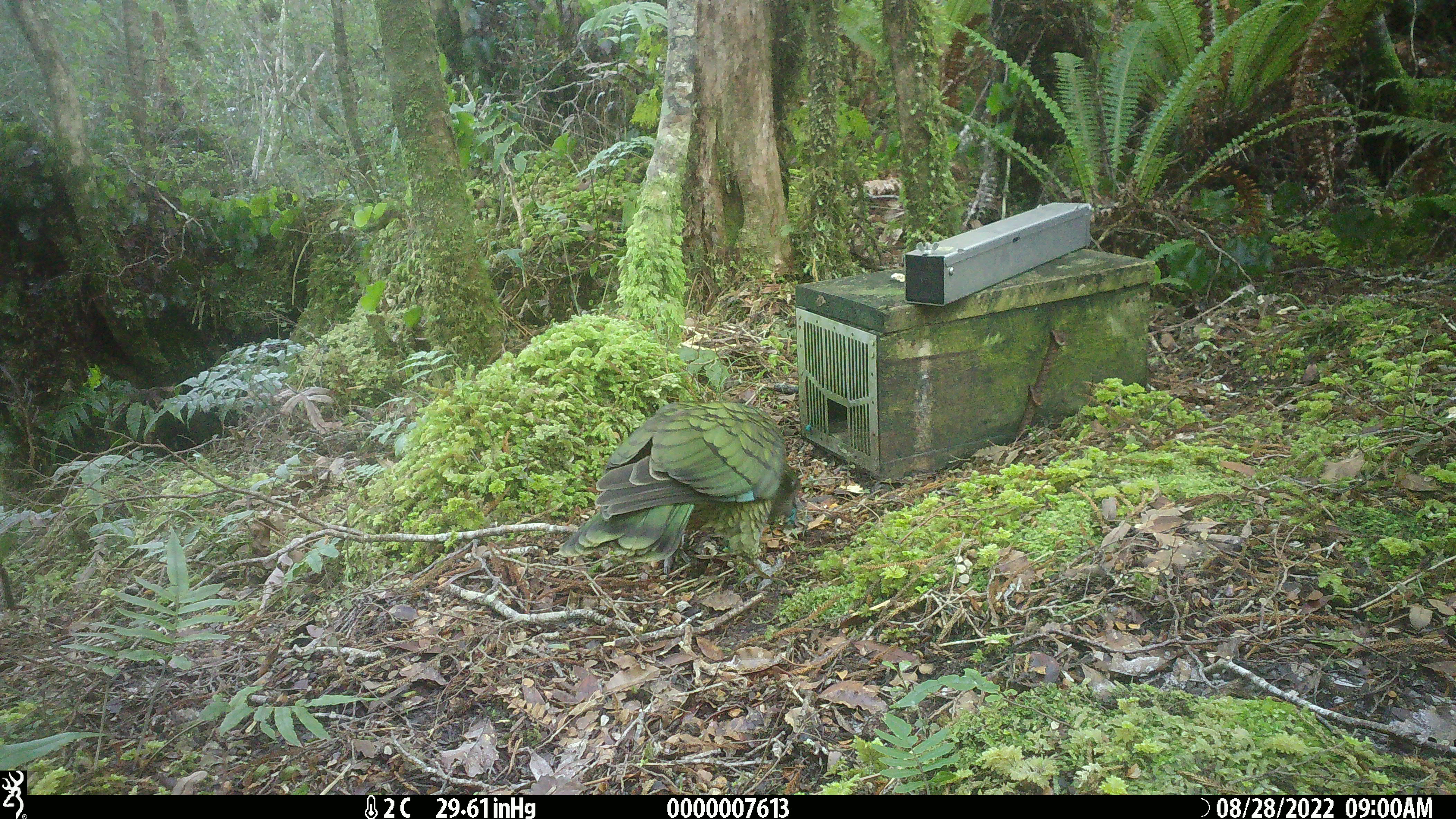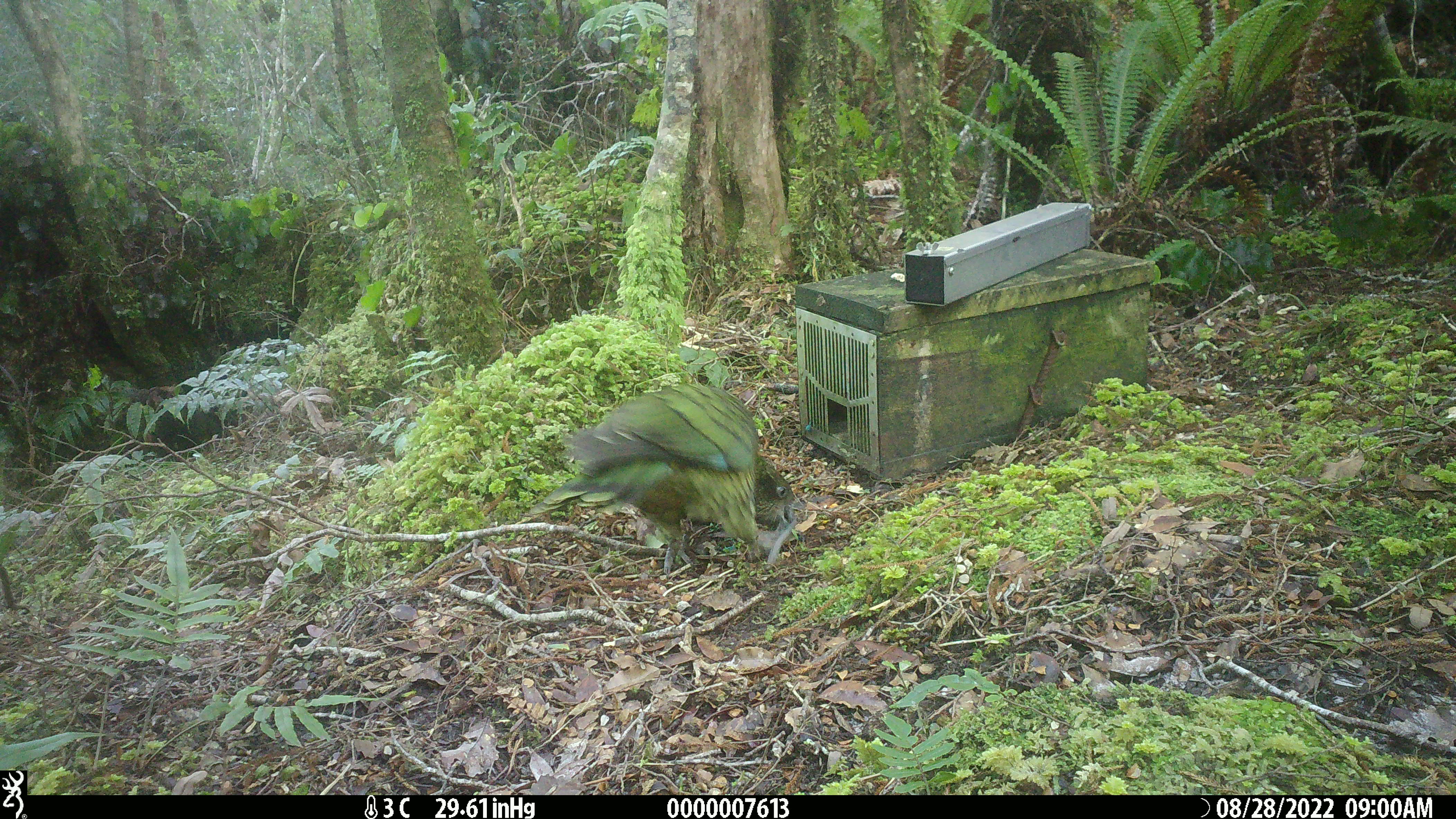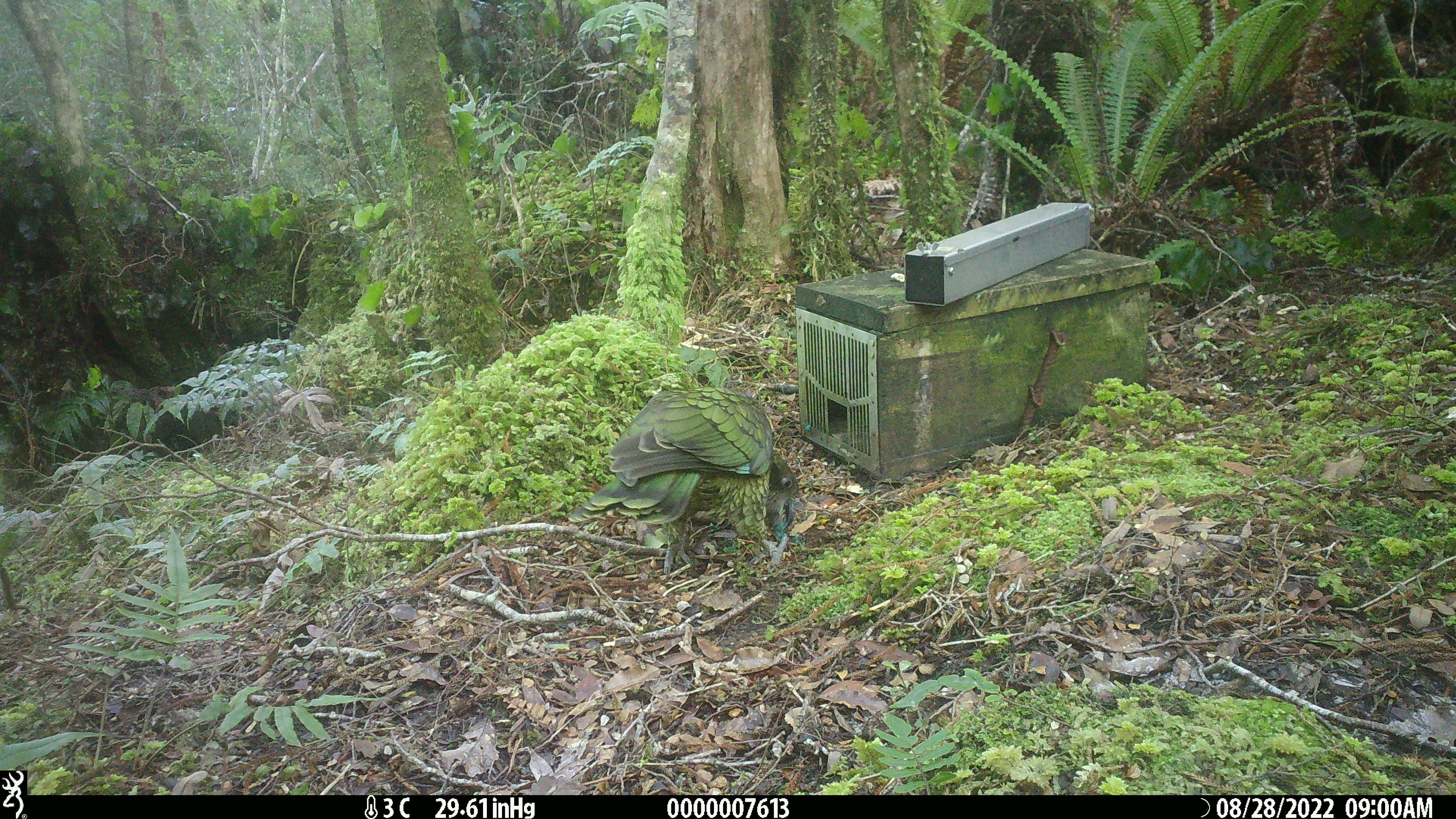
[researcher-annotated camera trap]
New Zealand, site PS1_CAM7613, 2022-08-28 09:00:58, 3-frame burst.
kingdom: Animalia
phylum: Chordata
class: Aves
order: Psittaciformes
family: Strigopidae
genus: Nestor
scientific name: Nestor notabilis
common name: kea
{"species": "kea (Nestor notabilis)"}